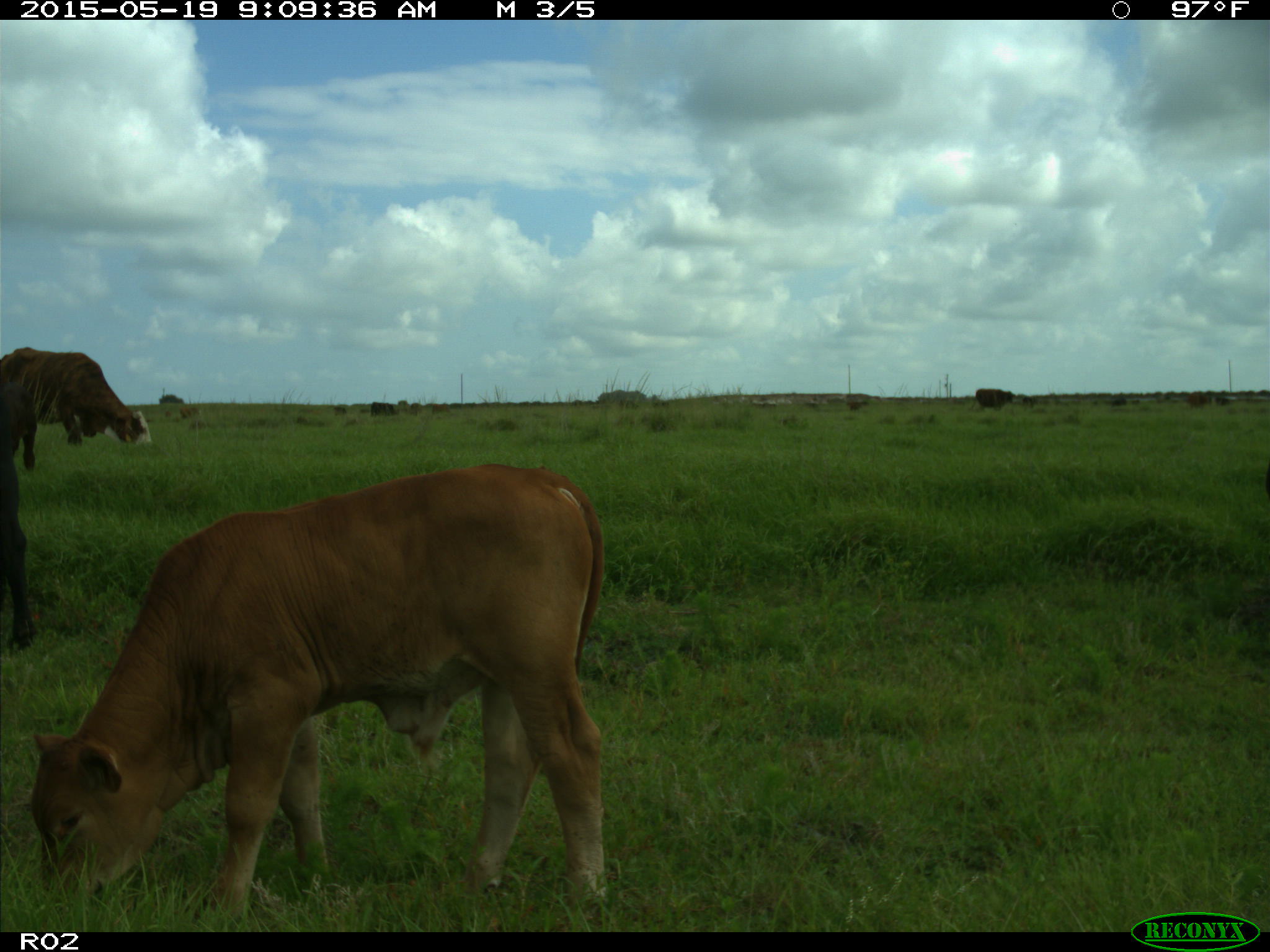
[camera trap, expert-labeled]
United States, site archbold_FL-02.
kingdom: Animalia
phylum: Chordata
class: Mammalia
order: Artiodactyla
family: Bovidae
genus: Bos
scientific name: Bos taurus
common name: domestic cow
Bos taurus (domestic cow).